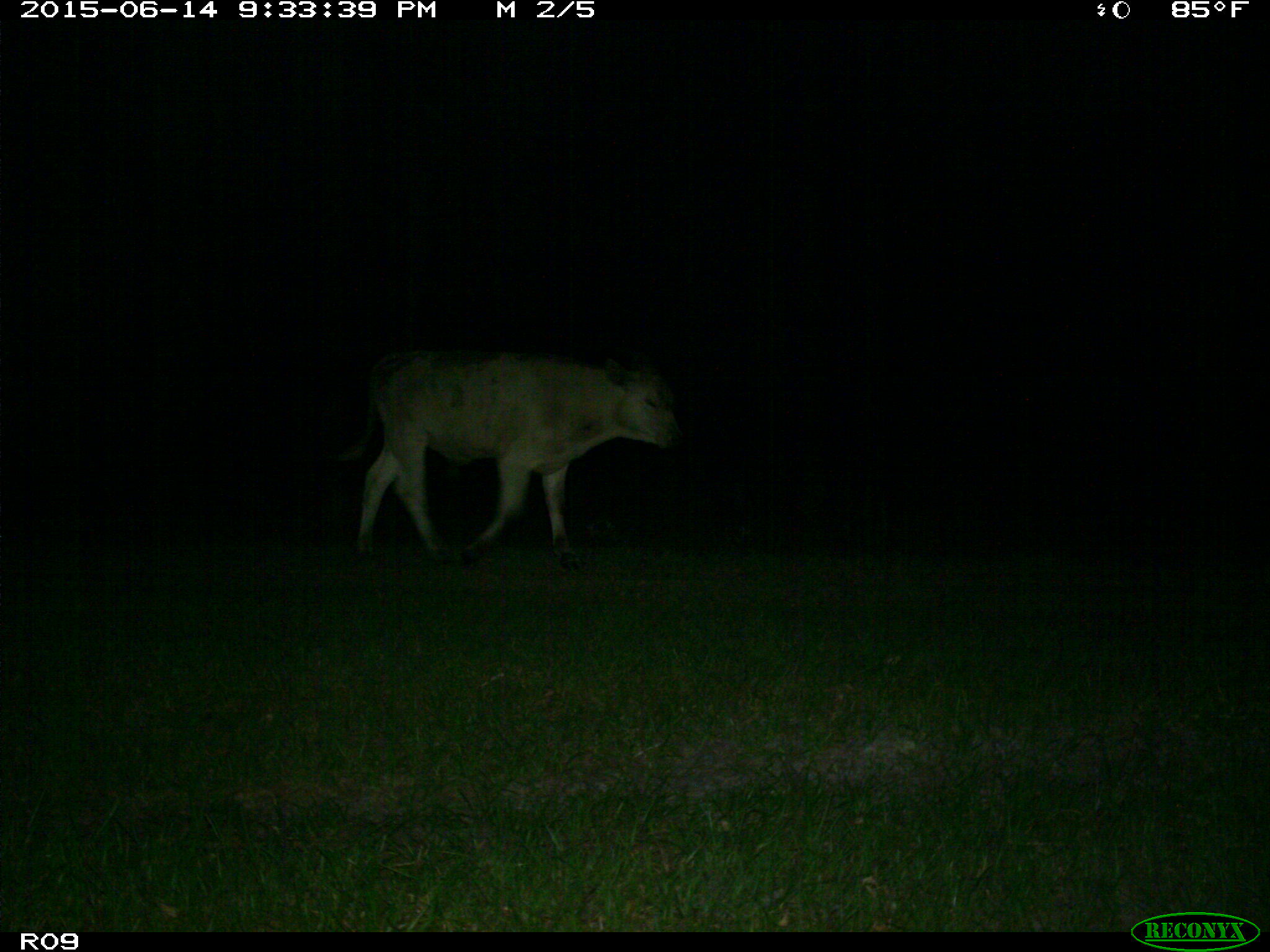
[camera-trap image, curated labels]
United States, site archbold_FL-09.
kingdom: Animalia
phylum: Chordata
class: Mammalia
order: Artiodactyla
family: Bovidae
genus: Bos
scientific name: Bos taurus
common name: domestic cow